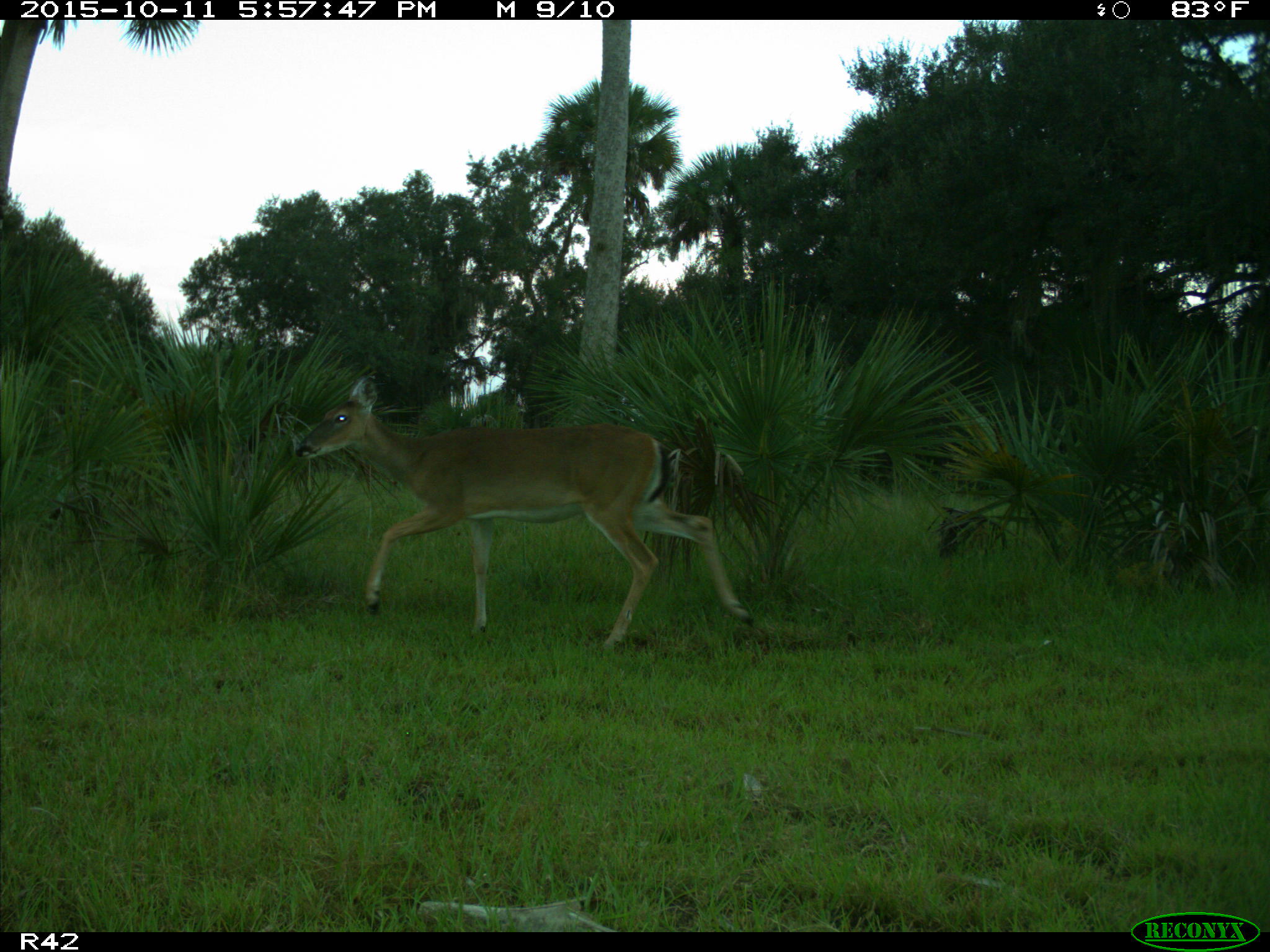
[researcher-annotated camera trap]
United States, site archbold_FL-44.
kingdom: Animalia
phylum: Chordata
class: Mammalia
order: Artiodactyla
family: Cervidae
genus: Odocoileus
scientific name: Odocoileus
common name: deer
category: unidentified deer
Unidentified deer (deer) (Odocoileus).